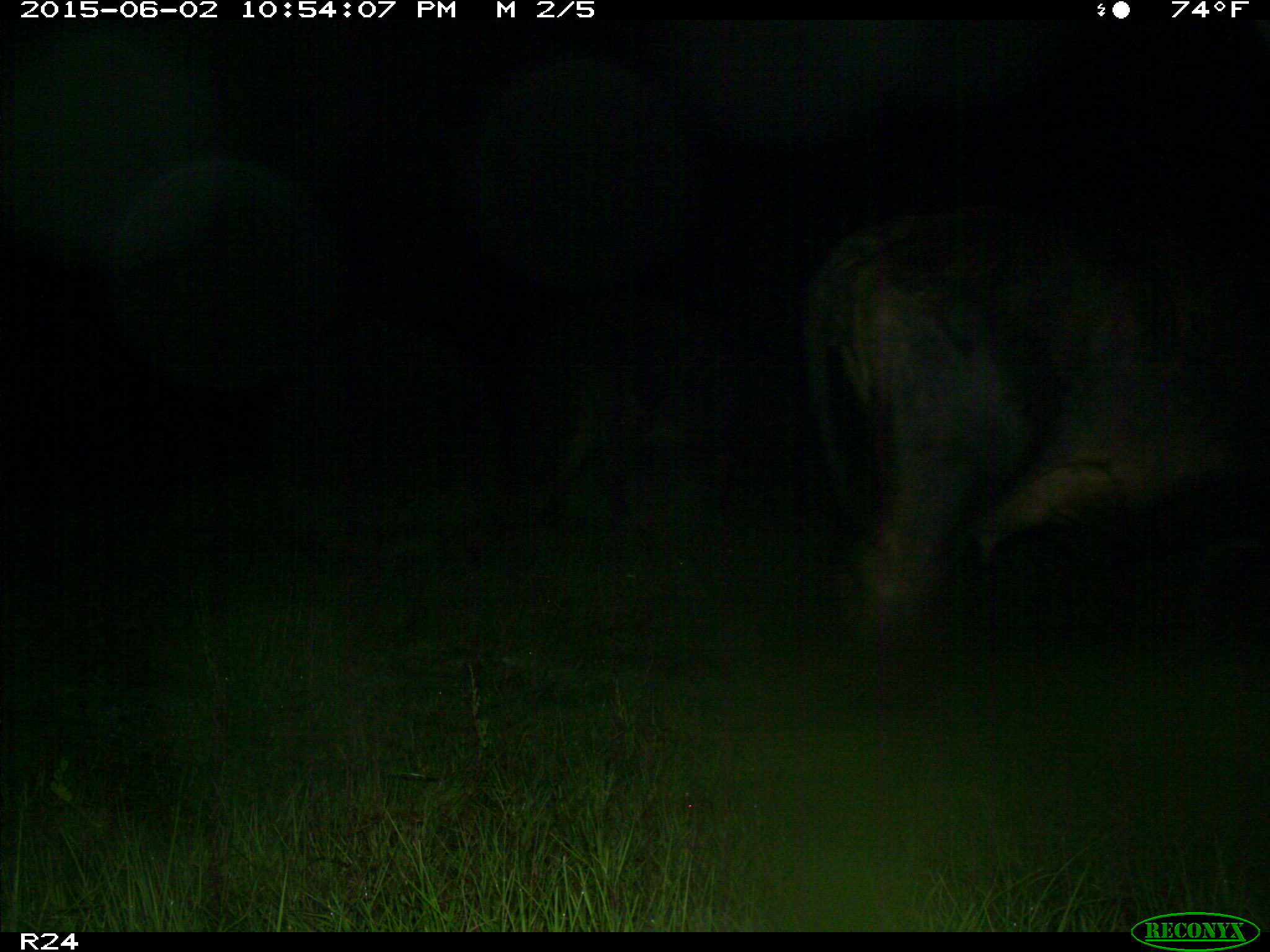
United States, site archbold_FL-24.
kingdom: Animalia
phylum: Chordata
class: Mammalia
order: Artiodactyla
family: Bovidae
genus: Bos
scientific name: Bos taurus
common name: domestic cow